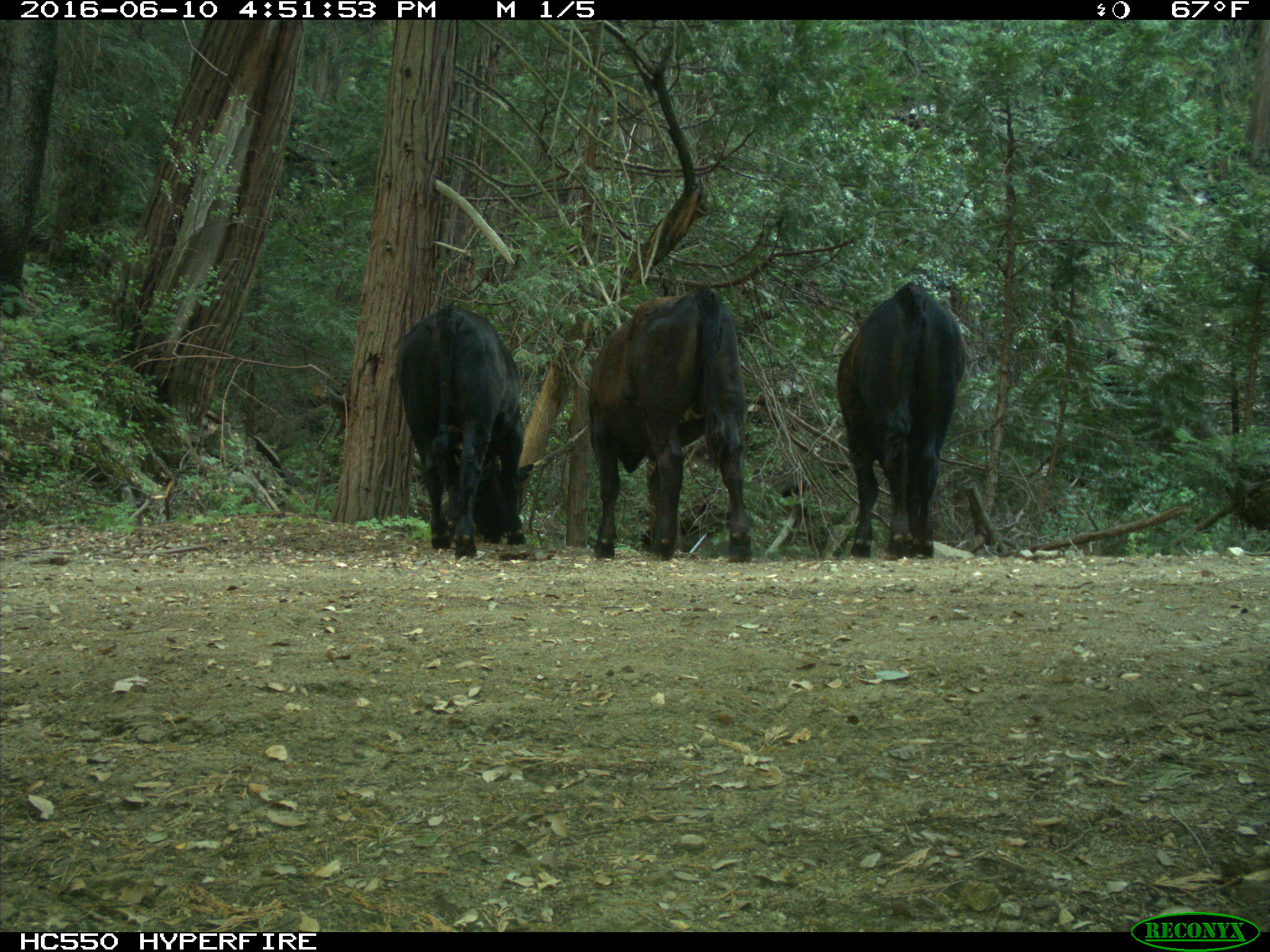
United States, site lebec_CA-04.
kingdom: Animalia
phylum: Chordata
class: Mammalia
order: Artiodactyla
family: Bovidae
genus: Bos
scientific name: Bos taurus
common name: domestic cow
Bos taurus (domestic cow).